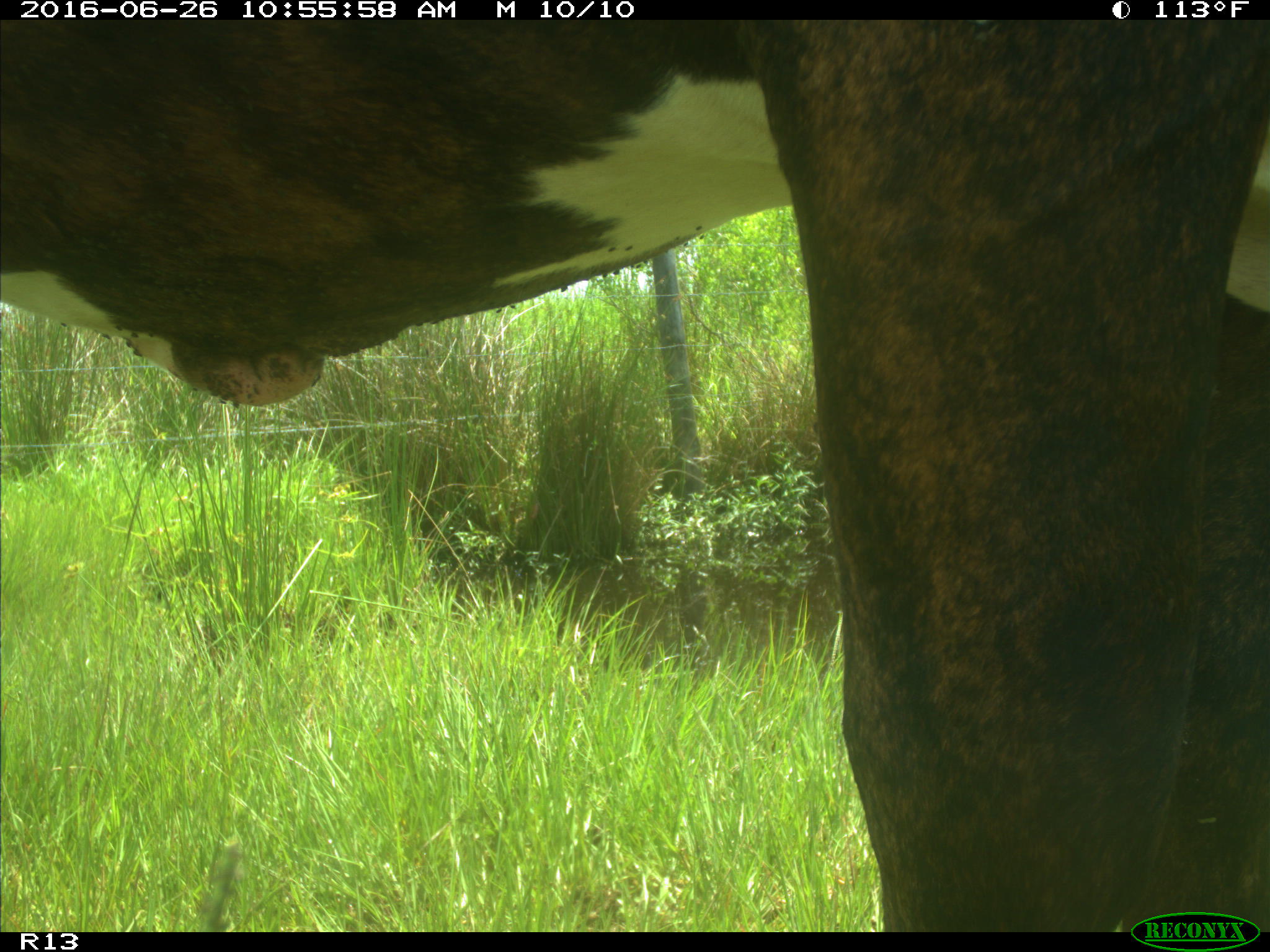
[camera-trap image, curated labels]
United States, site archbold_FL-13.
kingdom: Animalia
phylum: Chordata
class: Mammalia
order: Artiodactyla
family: Bovidae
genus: Bos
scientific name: Bos taurus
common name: domestic cow